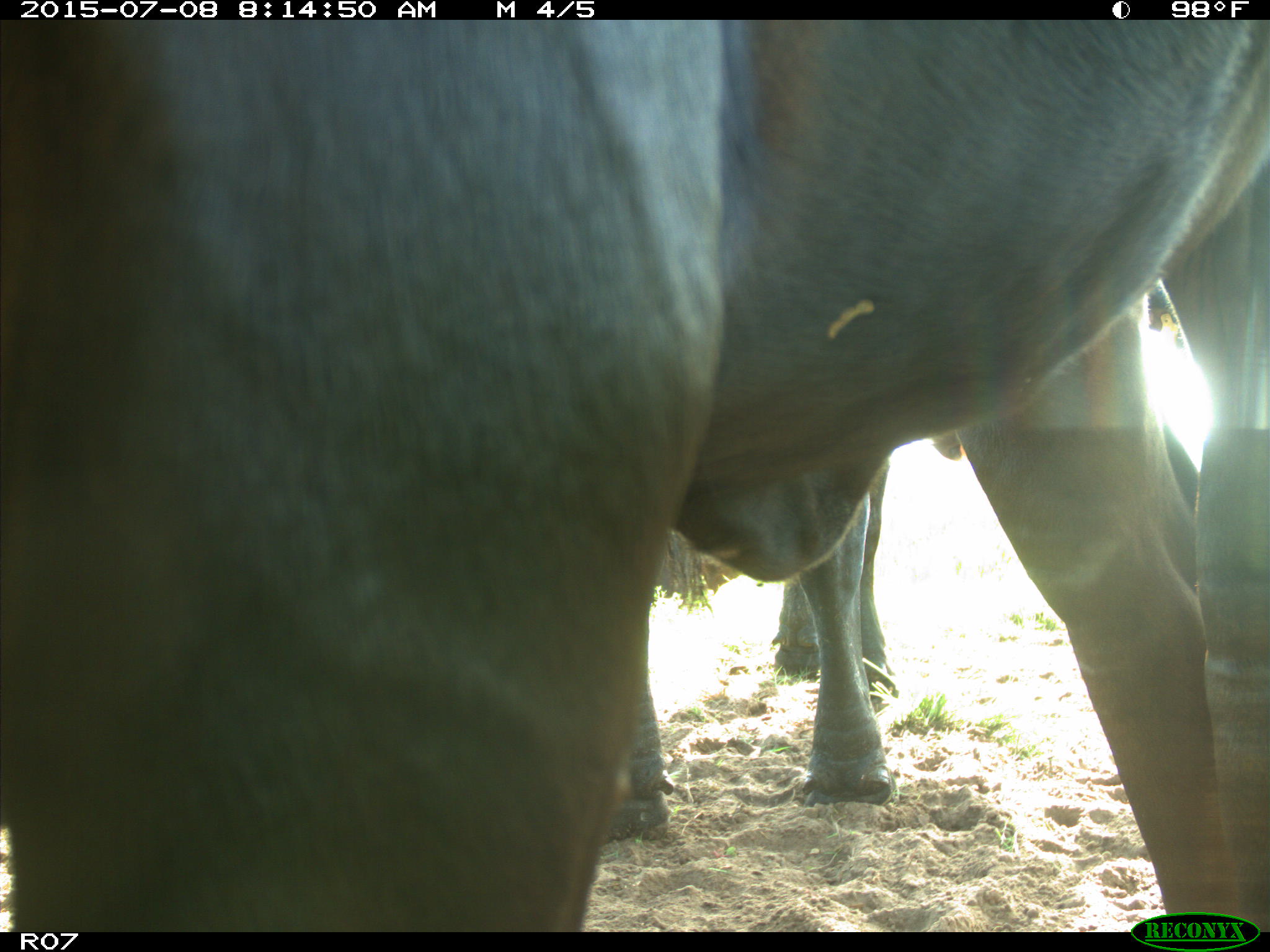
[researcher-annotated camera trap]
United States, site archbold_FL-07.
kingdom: Animalia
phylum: Chordata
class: Mammalia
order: Artiodactyla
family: Bovidae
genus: Bos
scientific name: Bos taurus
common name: domestic cow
Bos taurus (domestic cow).